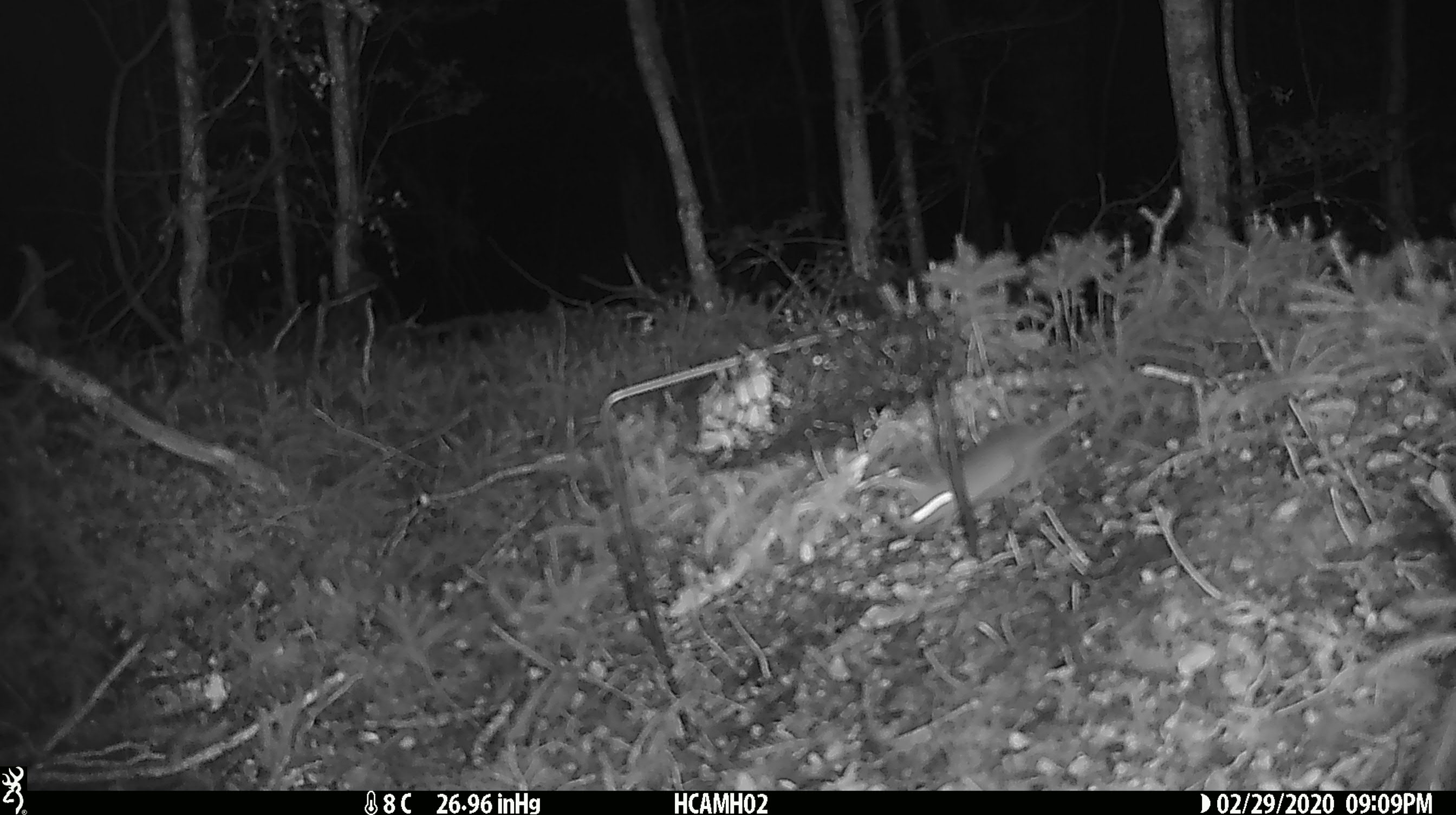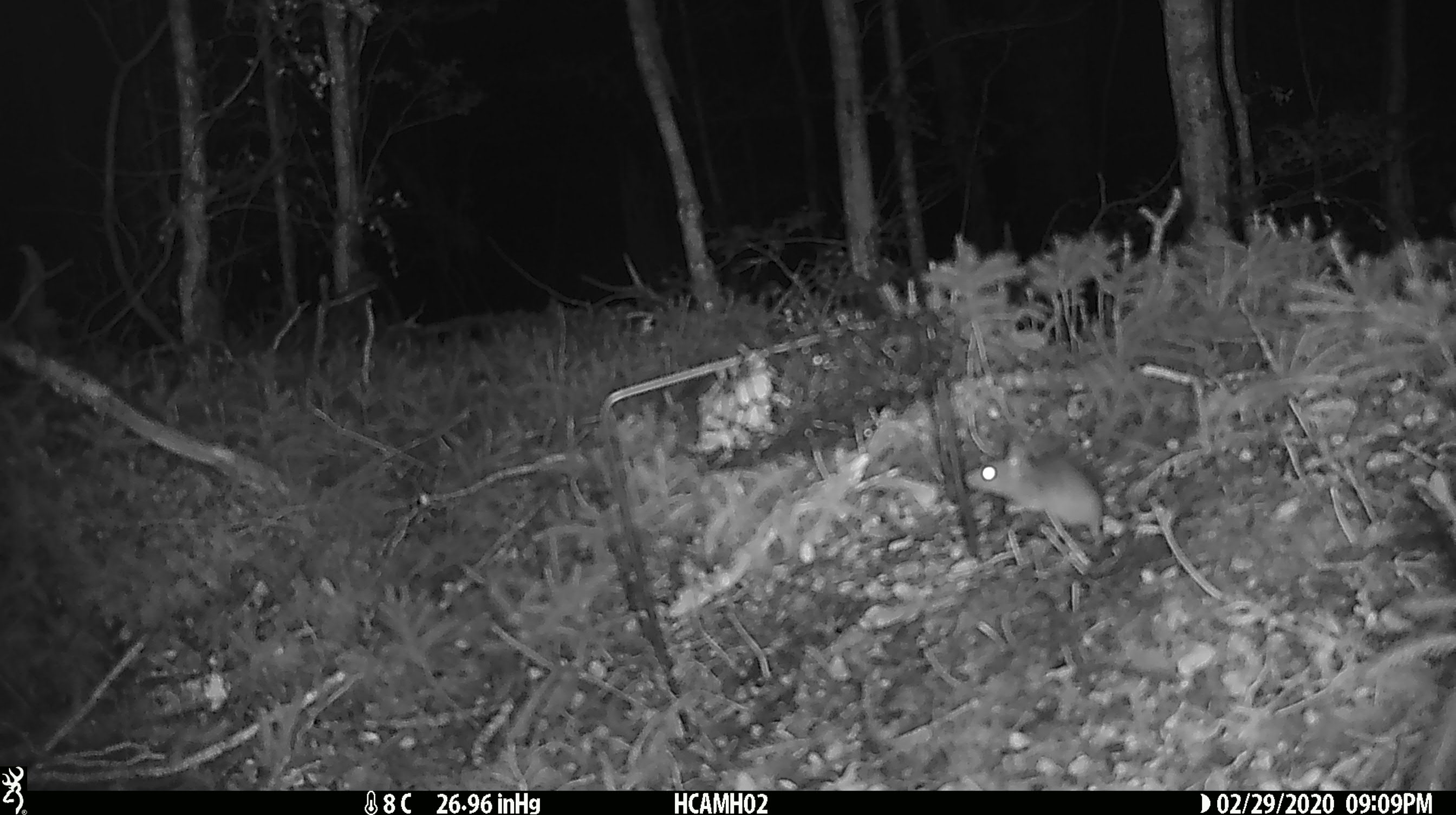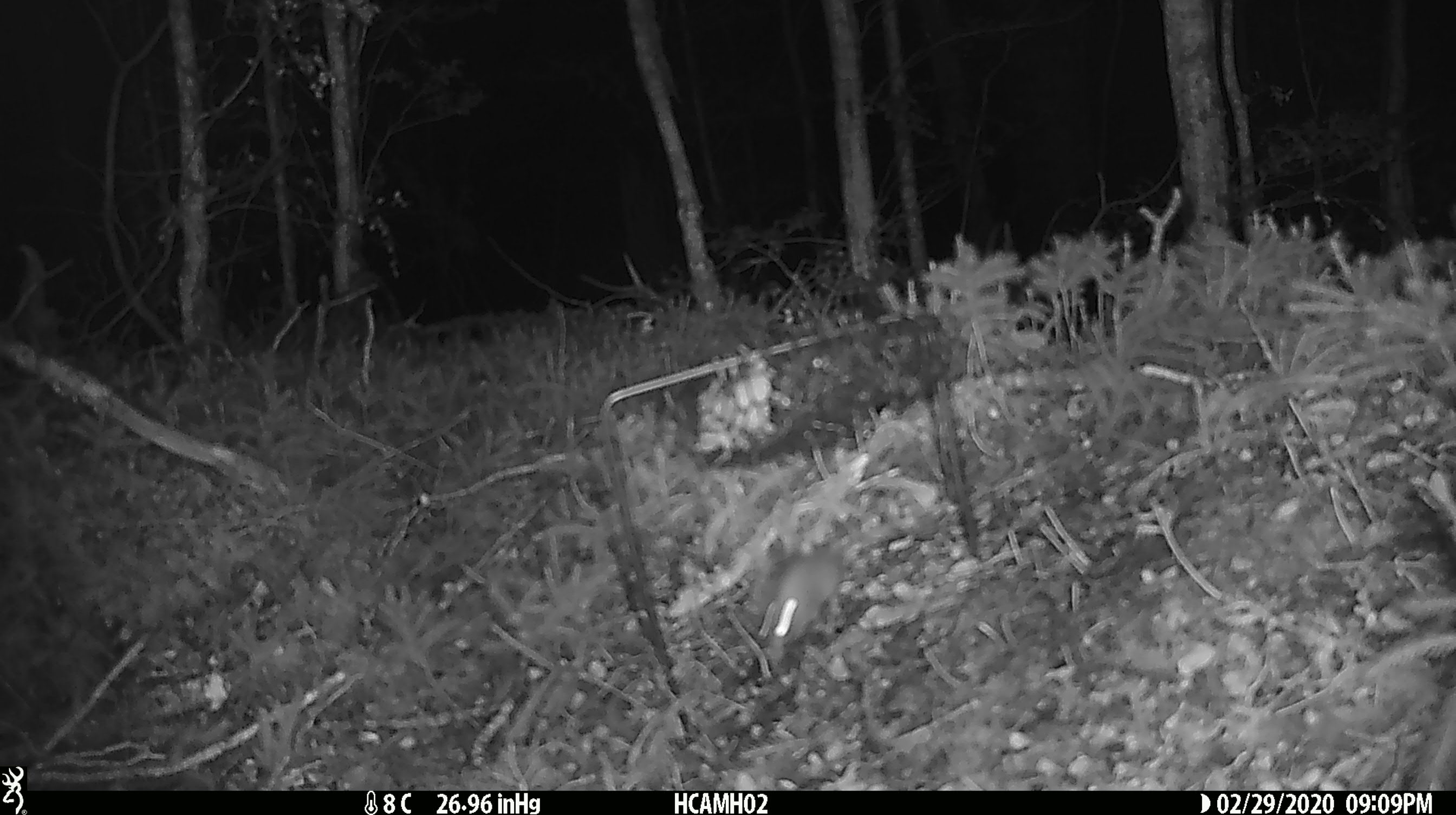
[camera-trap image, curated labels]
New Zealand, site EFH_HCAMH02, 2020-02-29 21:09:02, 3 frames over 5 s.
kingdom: Animalia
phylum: Chordata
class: Mammalia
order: Rodentia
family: Muridae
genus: Mus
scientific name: Mus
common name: mouse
Mouse (Mus).